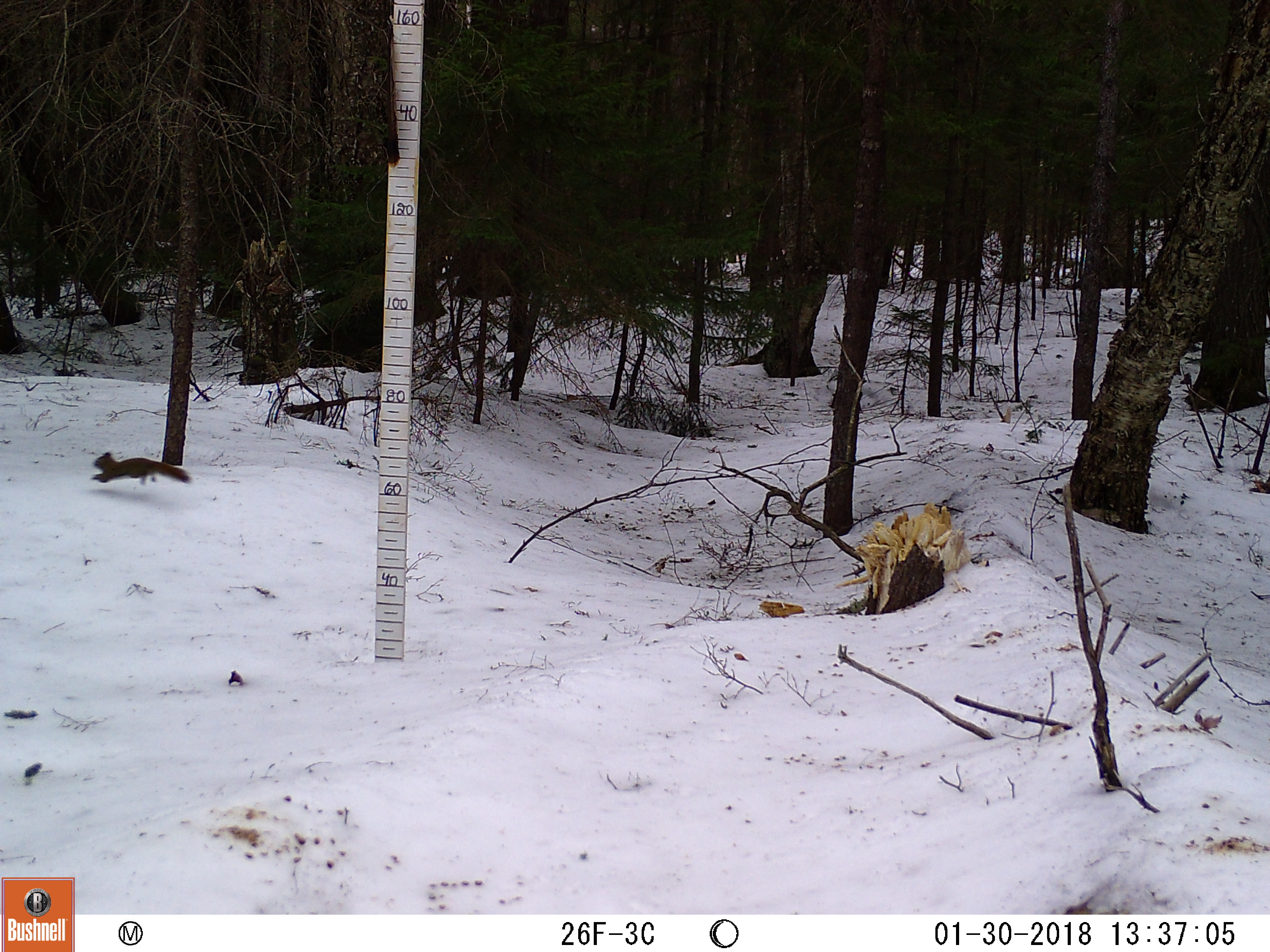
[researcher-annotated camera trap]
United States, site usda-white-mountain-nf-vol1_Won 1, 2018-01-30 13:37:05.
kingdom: Animalia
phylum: Chordata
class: Mammalia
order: Rodentia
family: Sciuridae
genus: Tamiasciurus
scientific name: Tamiasciurus hudsonicus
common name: red squirrel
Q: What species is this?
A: Red squirrel (Tamiasciurus hudsonicus).